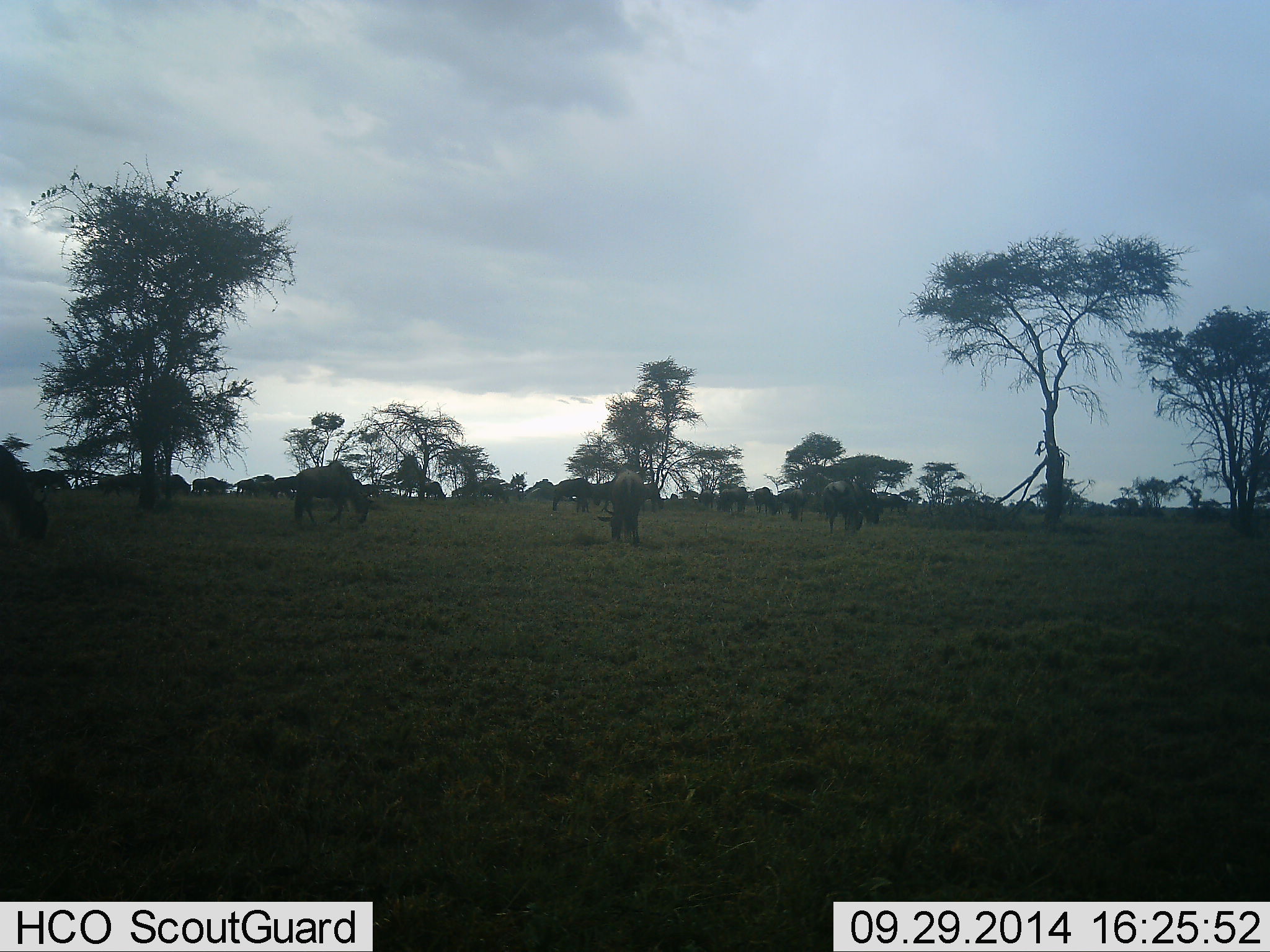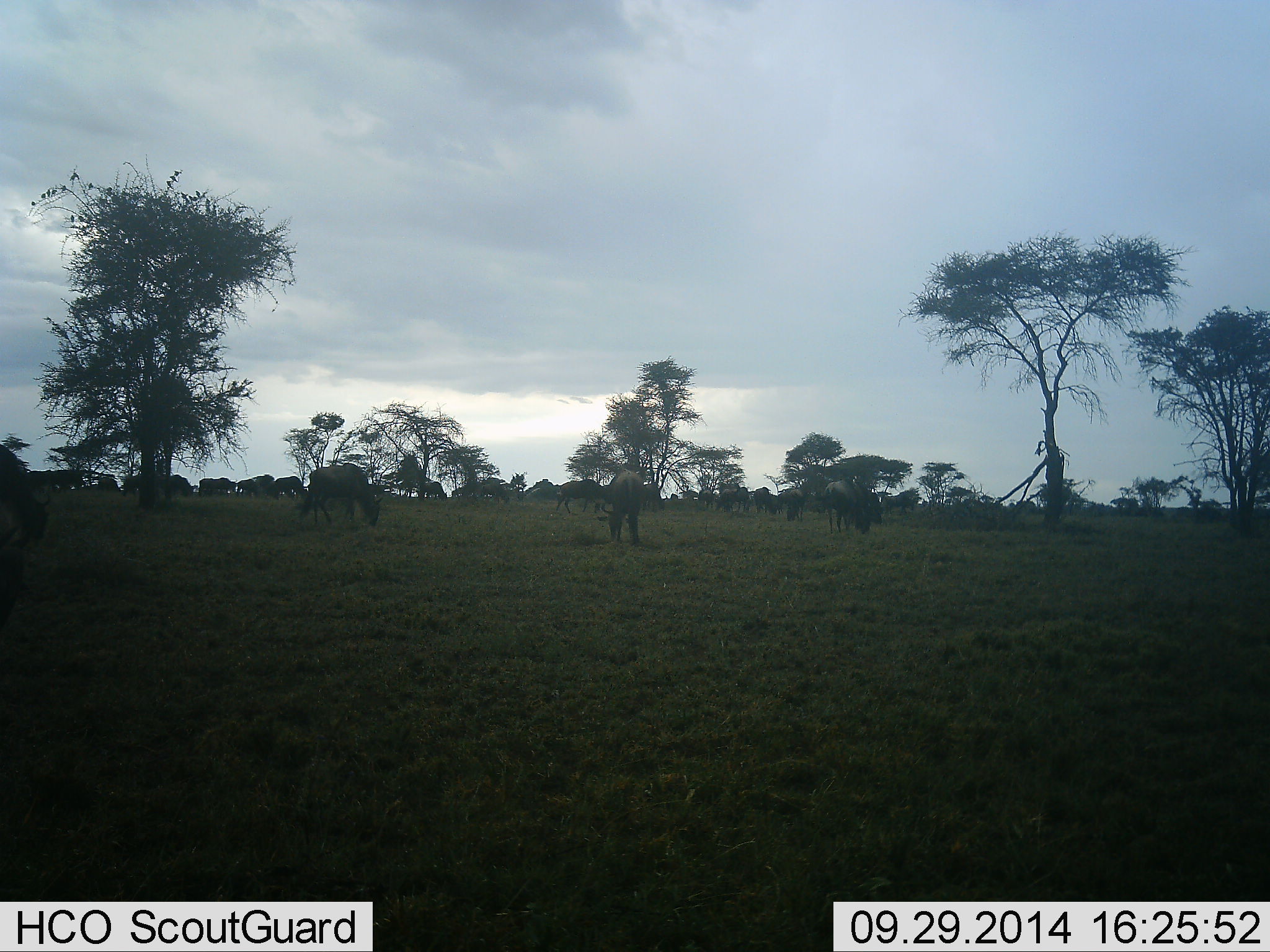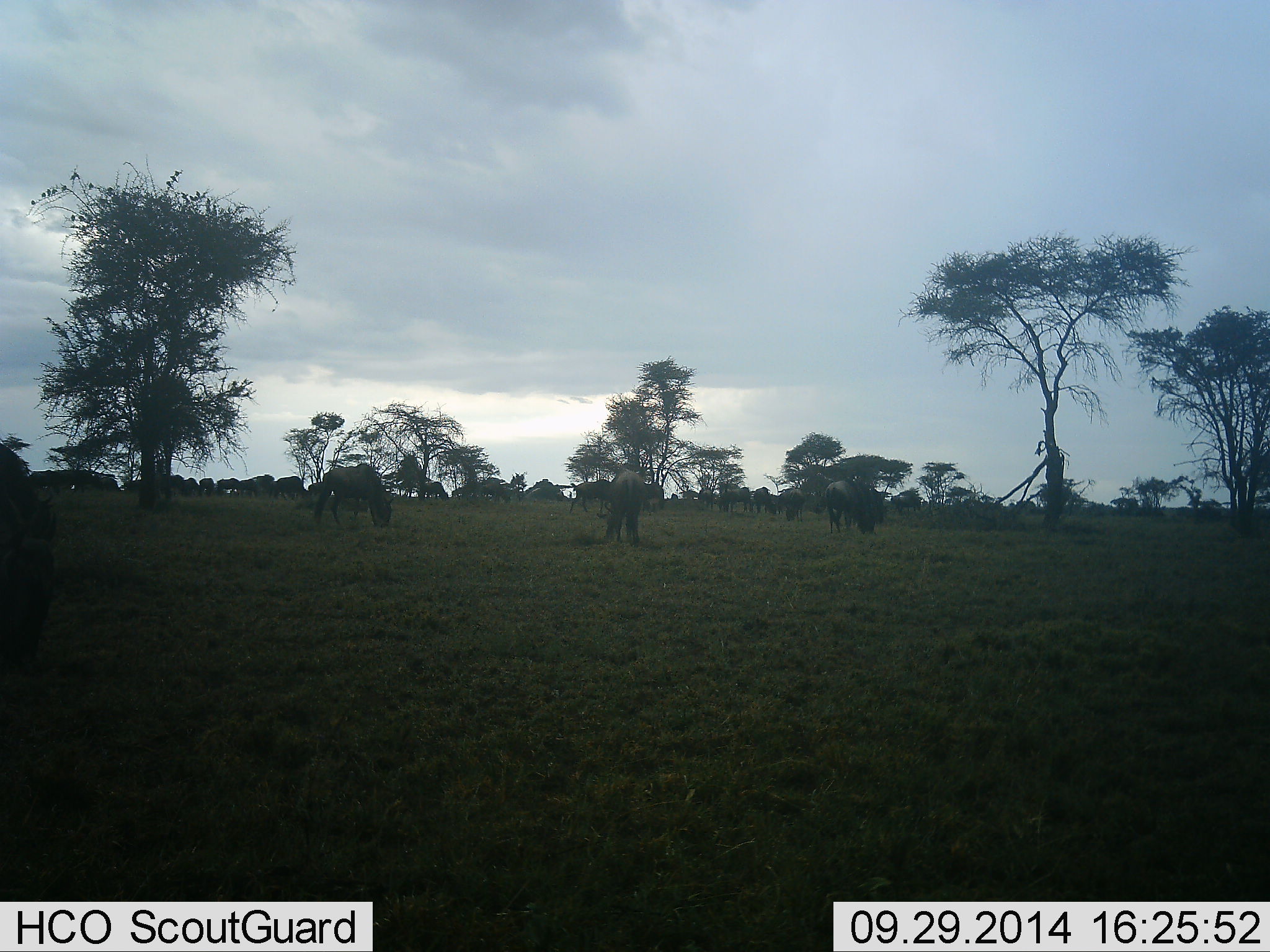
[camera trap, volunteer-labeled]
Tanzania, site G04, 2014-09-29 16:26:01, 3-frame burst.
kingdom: Animalia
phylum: Chordata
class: Mammalia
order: Artiodactyla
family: Bovidae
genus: Connochaetes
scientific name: Connochaetes taurinus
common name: blue wildebeest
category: wildebeest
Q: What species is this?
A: Wildebeest (blue wildebeest) (Connochaetes taurinus).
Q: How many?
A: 11-50.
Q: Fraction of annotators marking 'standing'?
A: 20%.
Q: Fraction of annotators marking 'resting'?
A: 10%.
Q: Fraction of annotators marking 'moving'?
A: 70%.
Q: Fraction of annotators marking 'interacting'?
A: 0%.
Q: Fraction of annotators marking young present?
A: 0%.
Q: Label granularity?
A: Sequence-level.